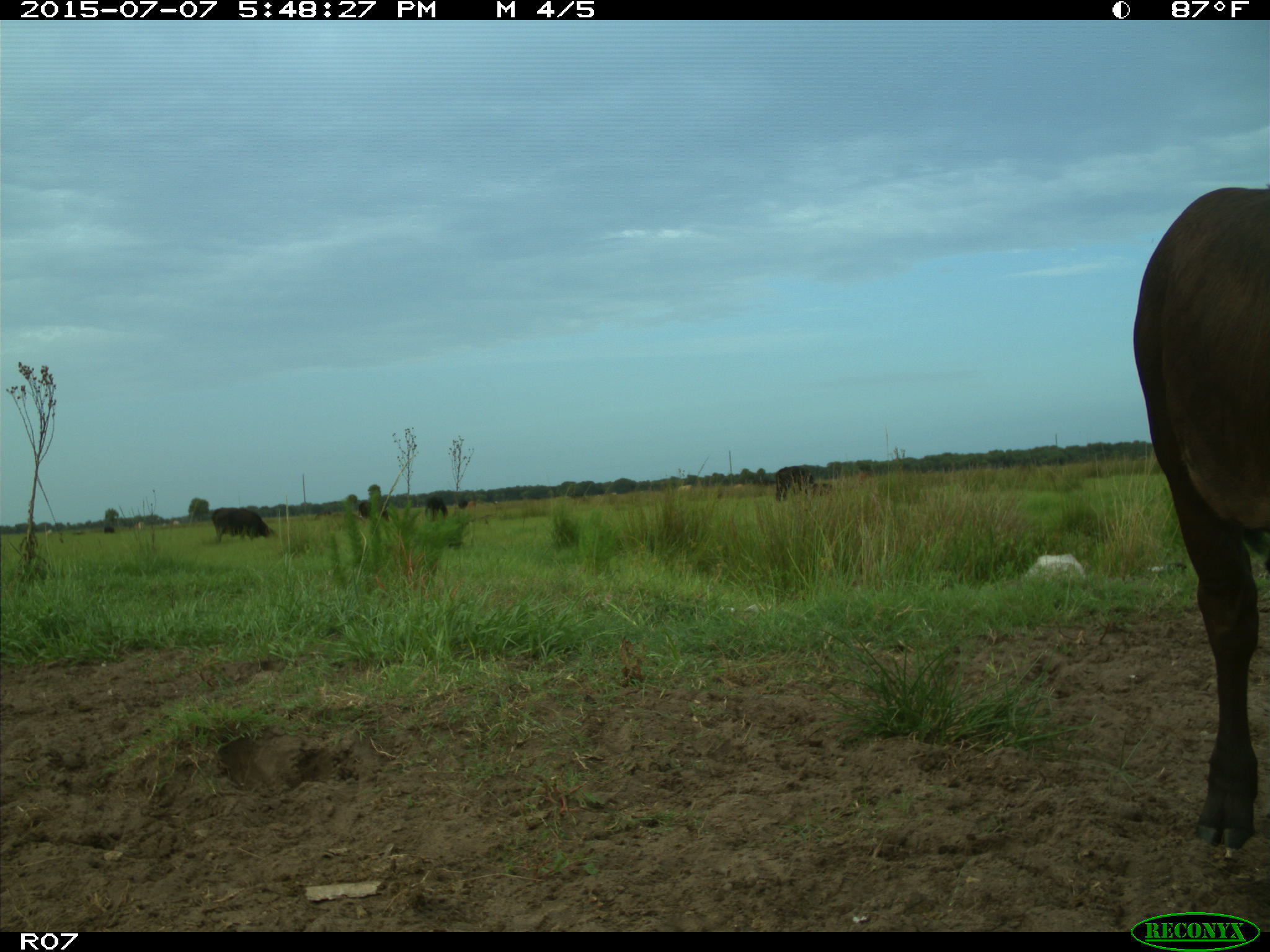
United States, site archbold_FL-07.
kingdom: Animalia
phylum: Chordata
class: Mammalia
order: Artiodactyla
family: Bovidae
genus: Bos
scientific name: Bos taurus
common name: domestic cow